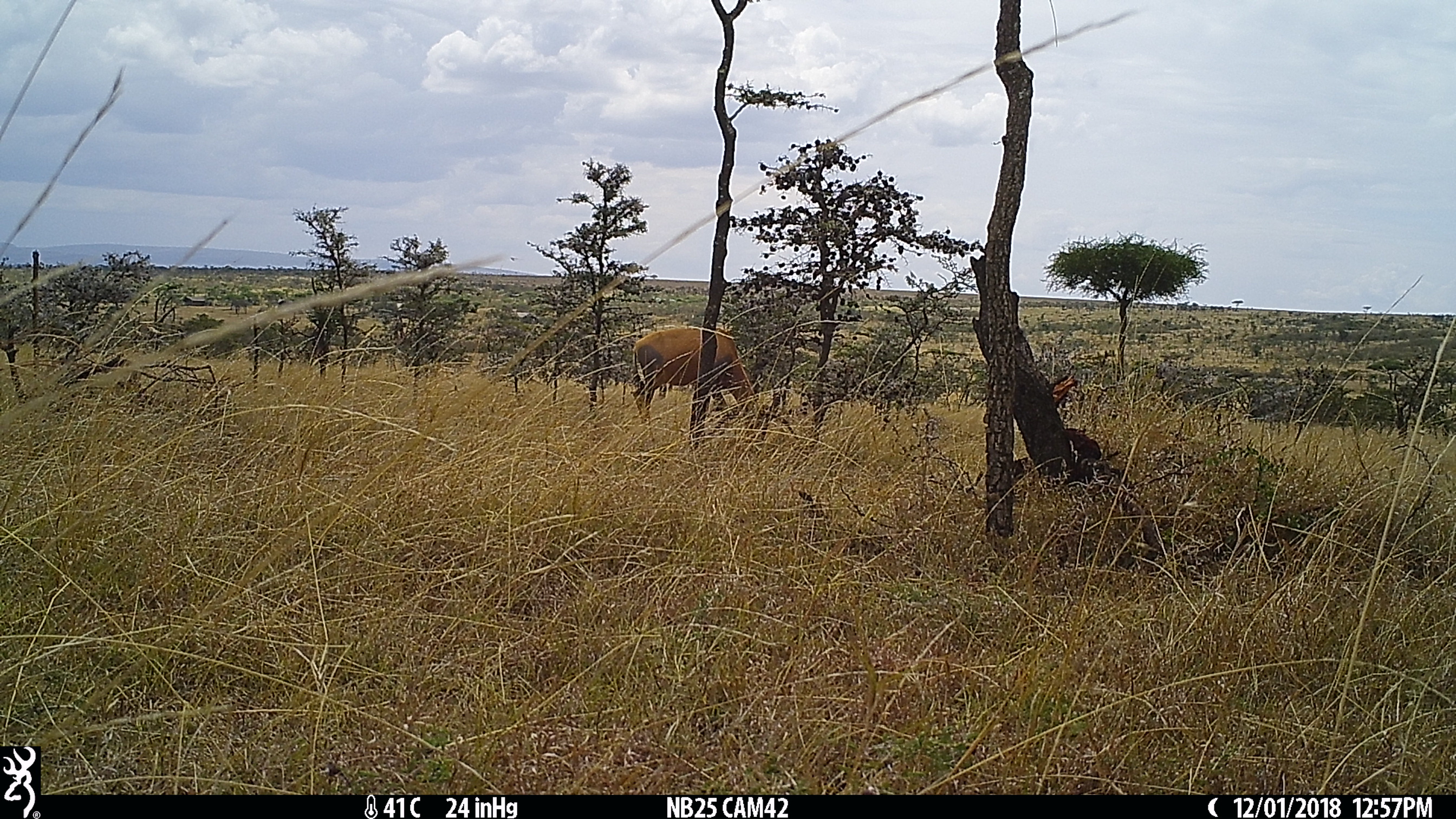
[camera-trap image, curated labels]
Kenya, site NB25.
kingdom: Animalia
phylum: Chordata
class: Mammalia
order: Artiodactyla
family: Bovidae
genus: Damaliscus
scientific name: Damaliscus lunatus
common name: topi